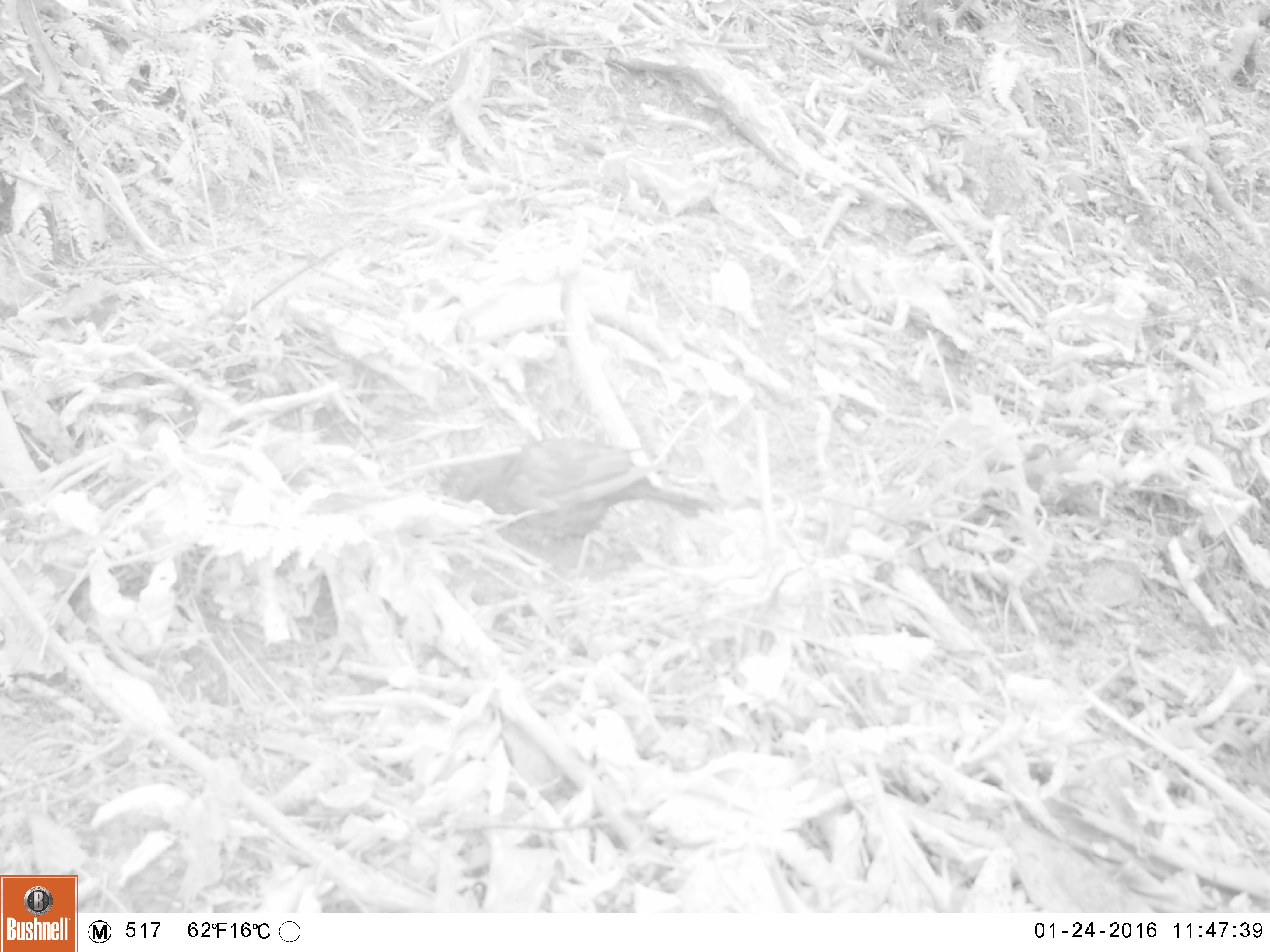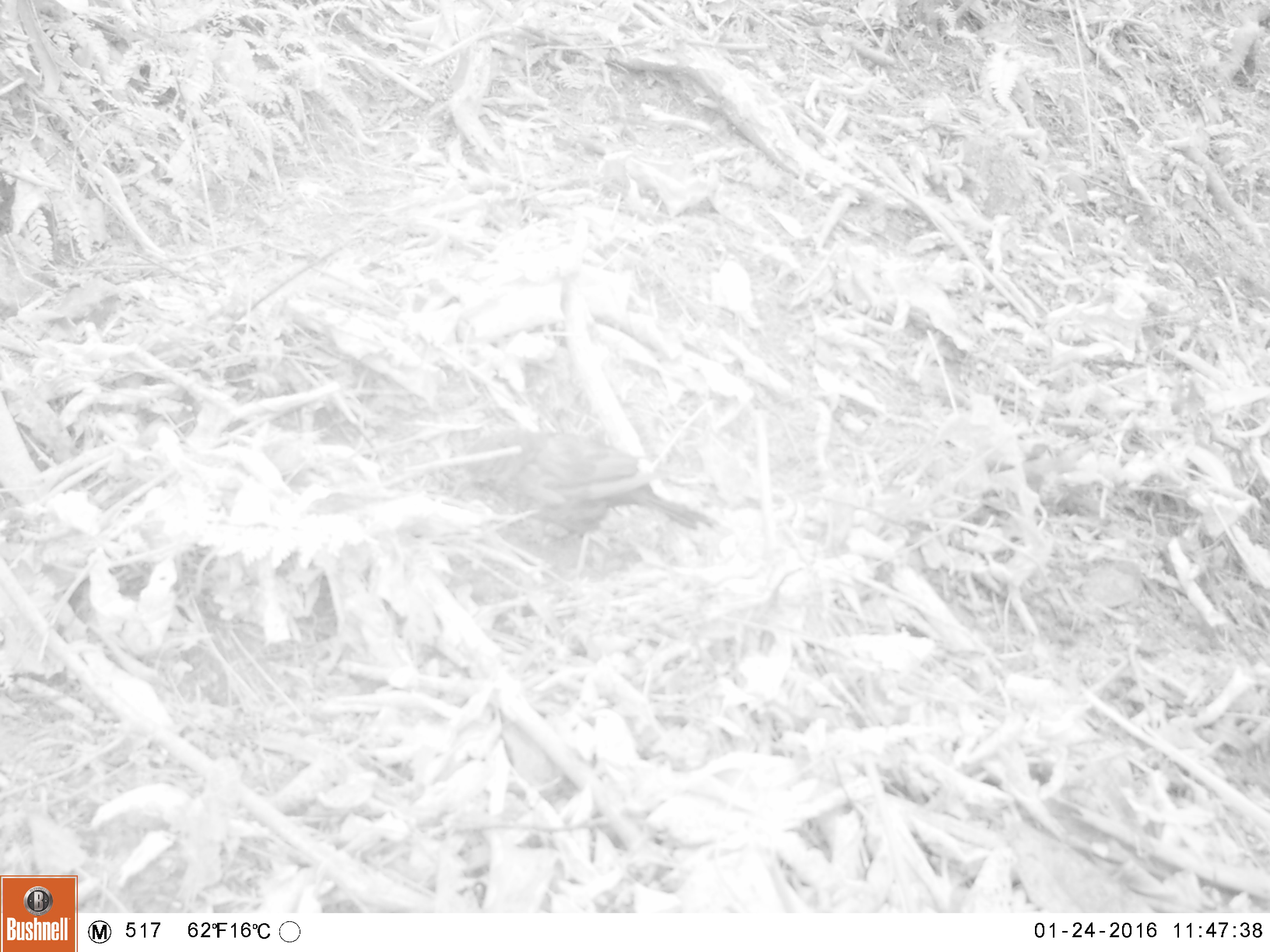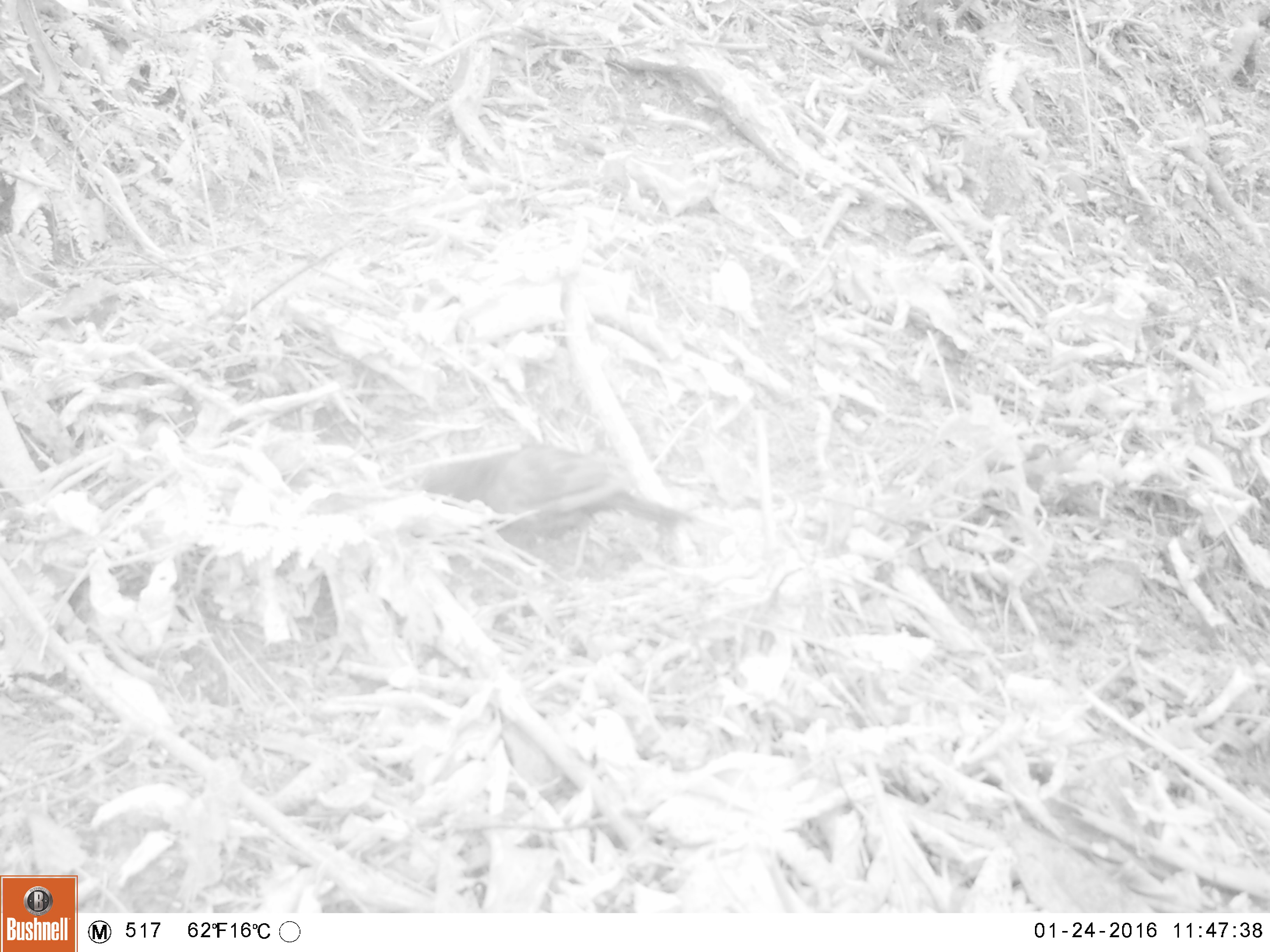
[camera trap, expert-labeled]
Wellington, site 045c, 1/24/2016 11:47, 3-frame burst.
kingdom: Animalia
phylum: Chordata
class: Aves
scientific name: Aves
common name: bird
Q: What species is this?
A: Bird (Aves).